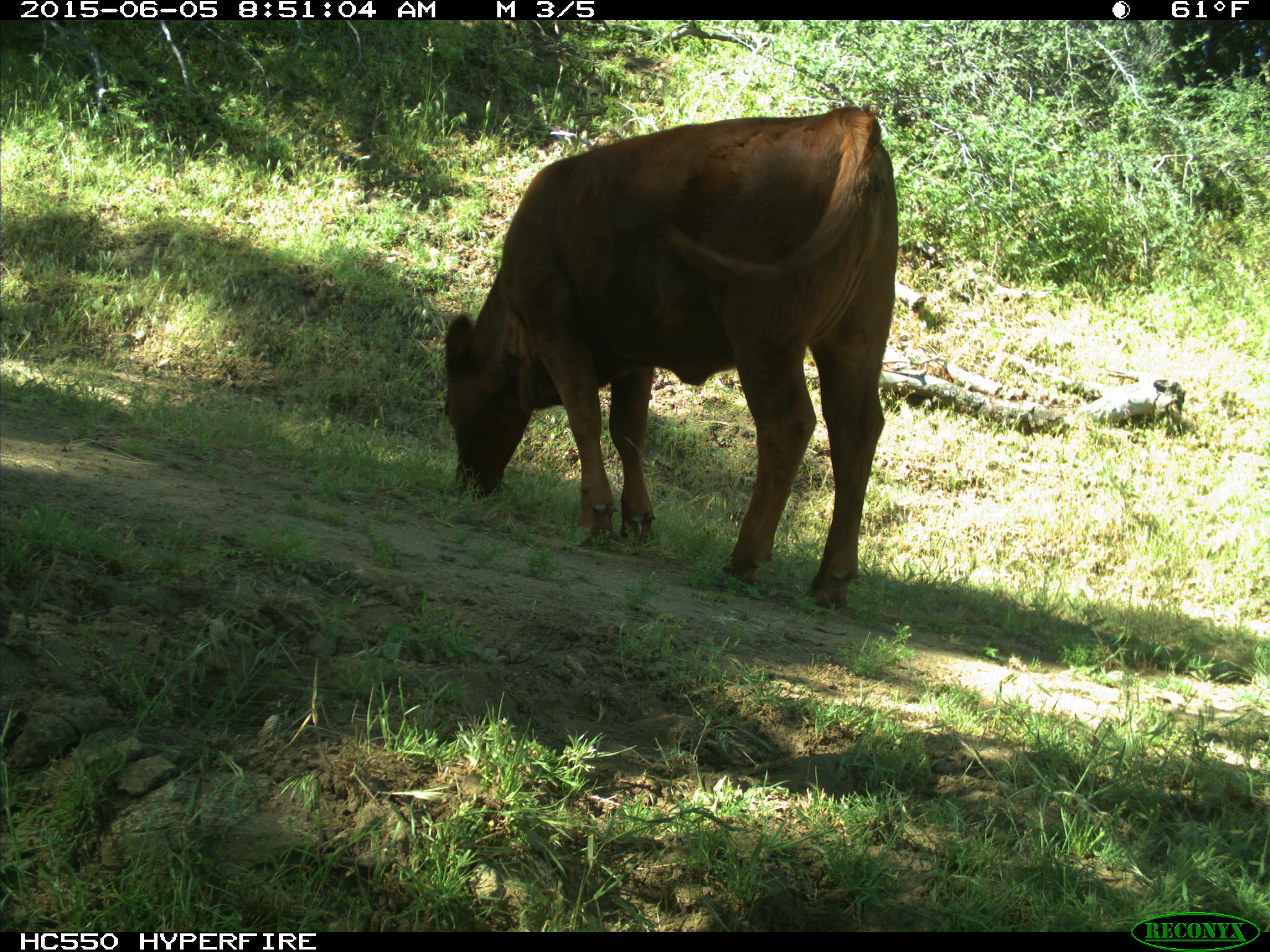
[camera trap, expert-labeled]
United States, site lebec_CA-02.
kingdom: Animalia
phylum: Chordata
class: Mammalia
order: Artiodactyla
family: Bovidae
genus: Bos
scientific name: Bos taurus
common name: domestic cow